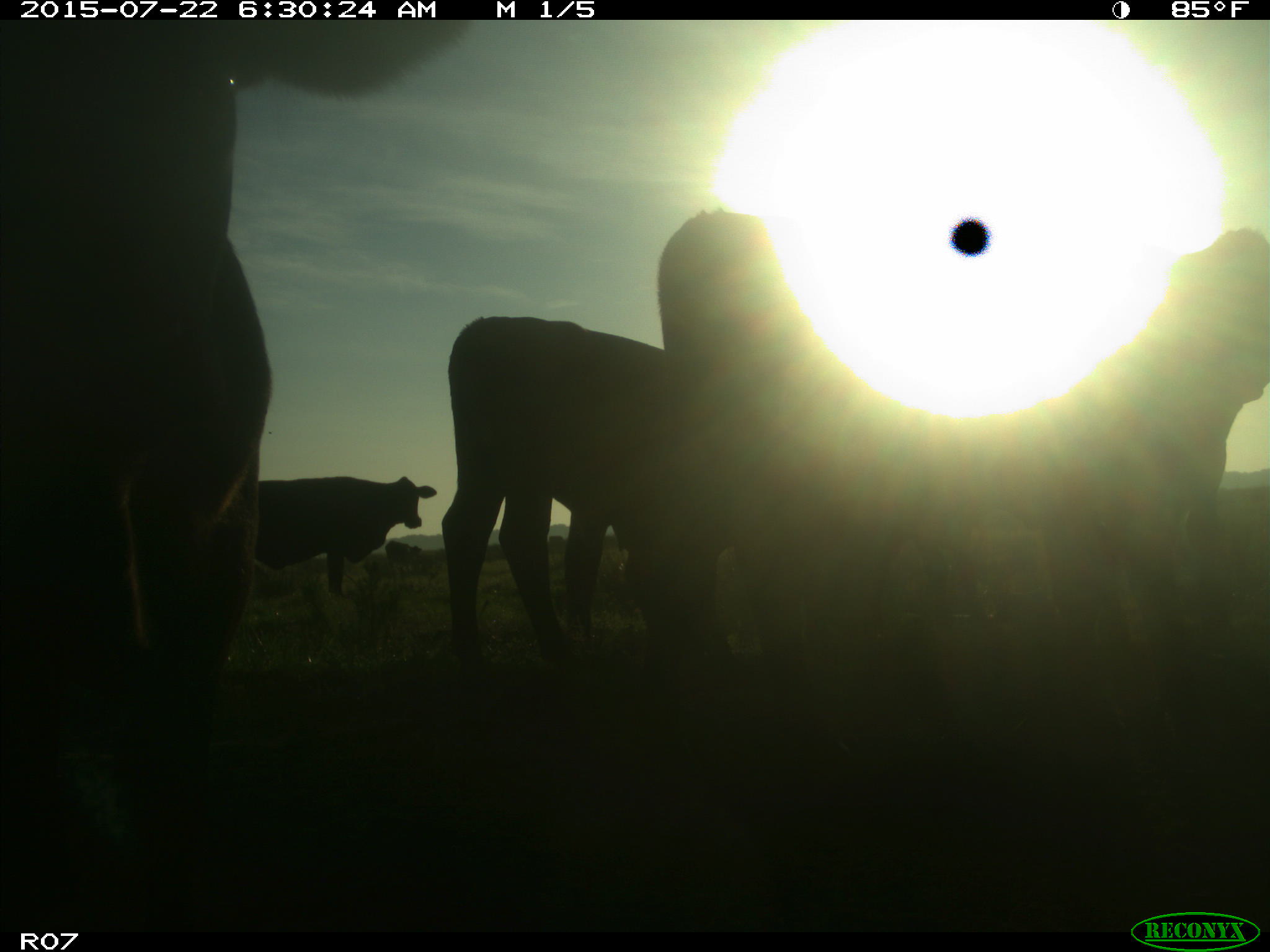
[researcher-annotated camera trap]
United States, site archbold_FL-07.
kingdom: Animalia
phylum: Chordata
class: Mammalia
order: Artiodactyla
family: Suidae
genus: Sus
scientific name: Sus scrofa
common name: wild boar